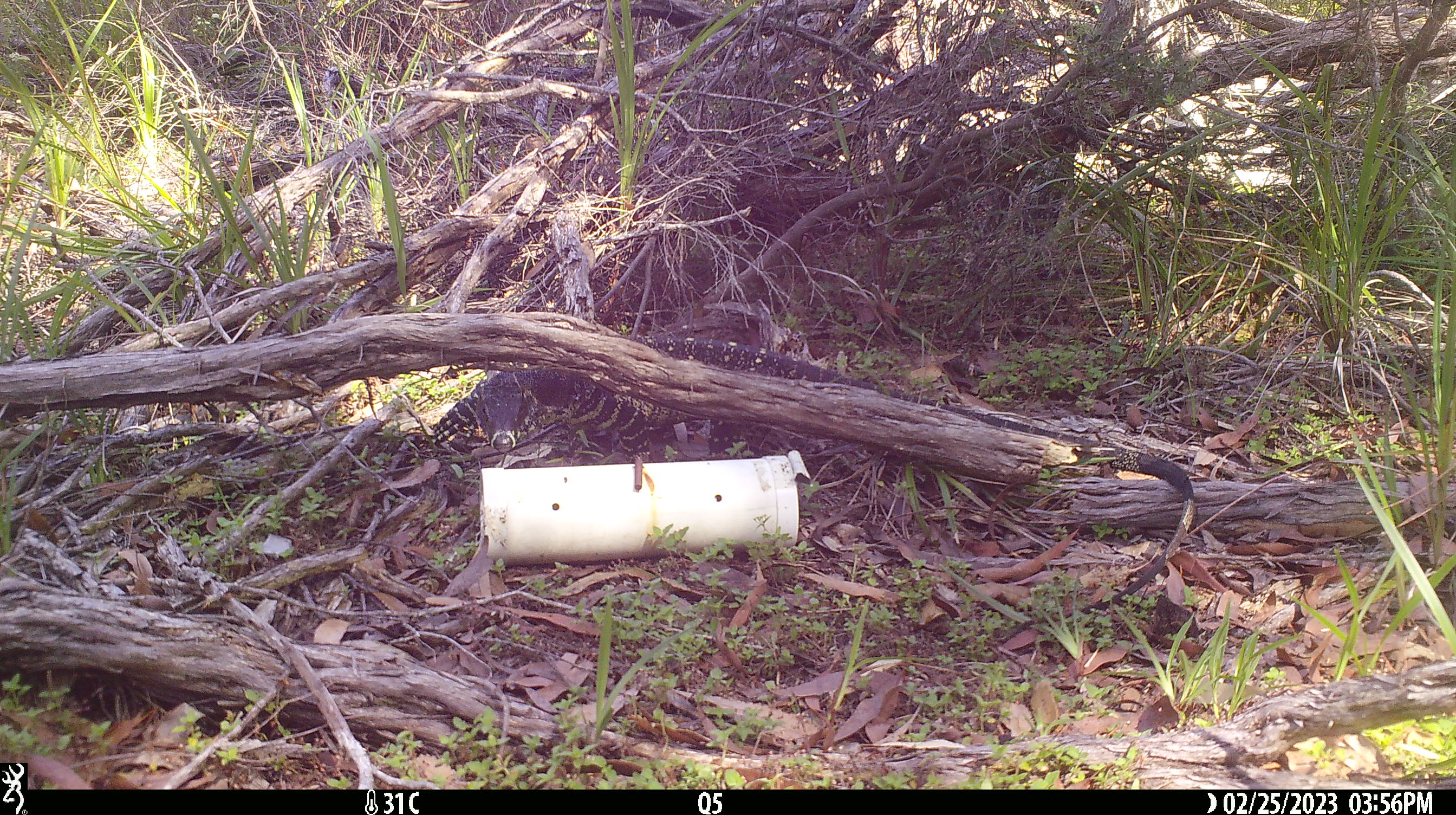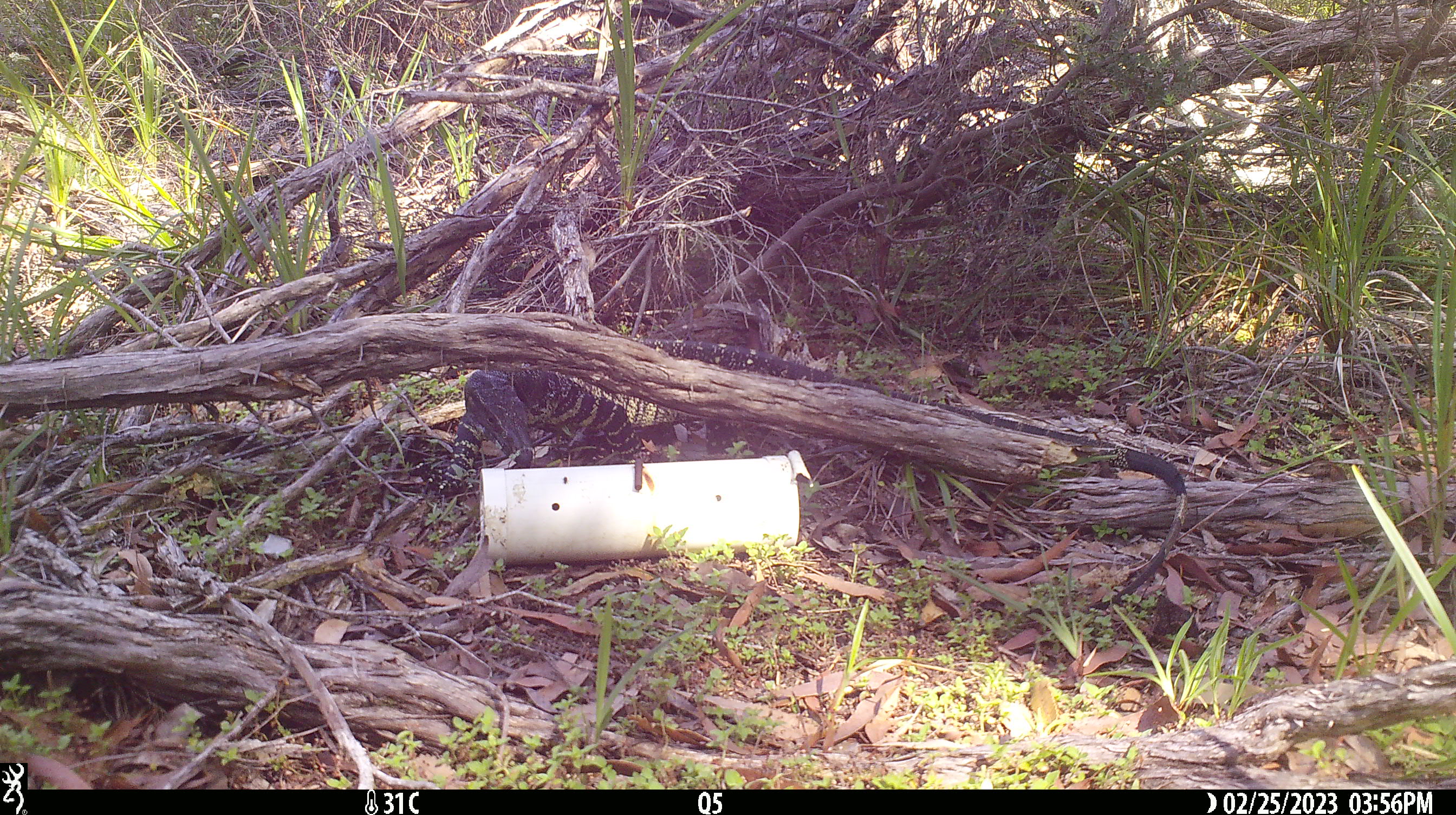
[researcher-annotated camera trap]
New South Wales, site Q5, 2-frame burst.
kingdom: Animalia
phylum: Chordata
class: Reptilia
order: Squamata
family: Varanidae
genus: Varanus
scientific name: Varanus varius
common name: lace monitor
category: goanna